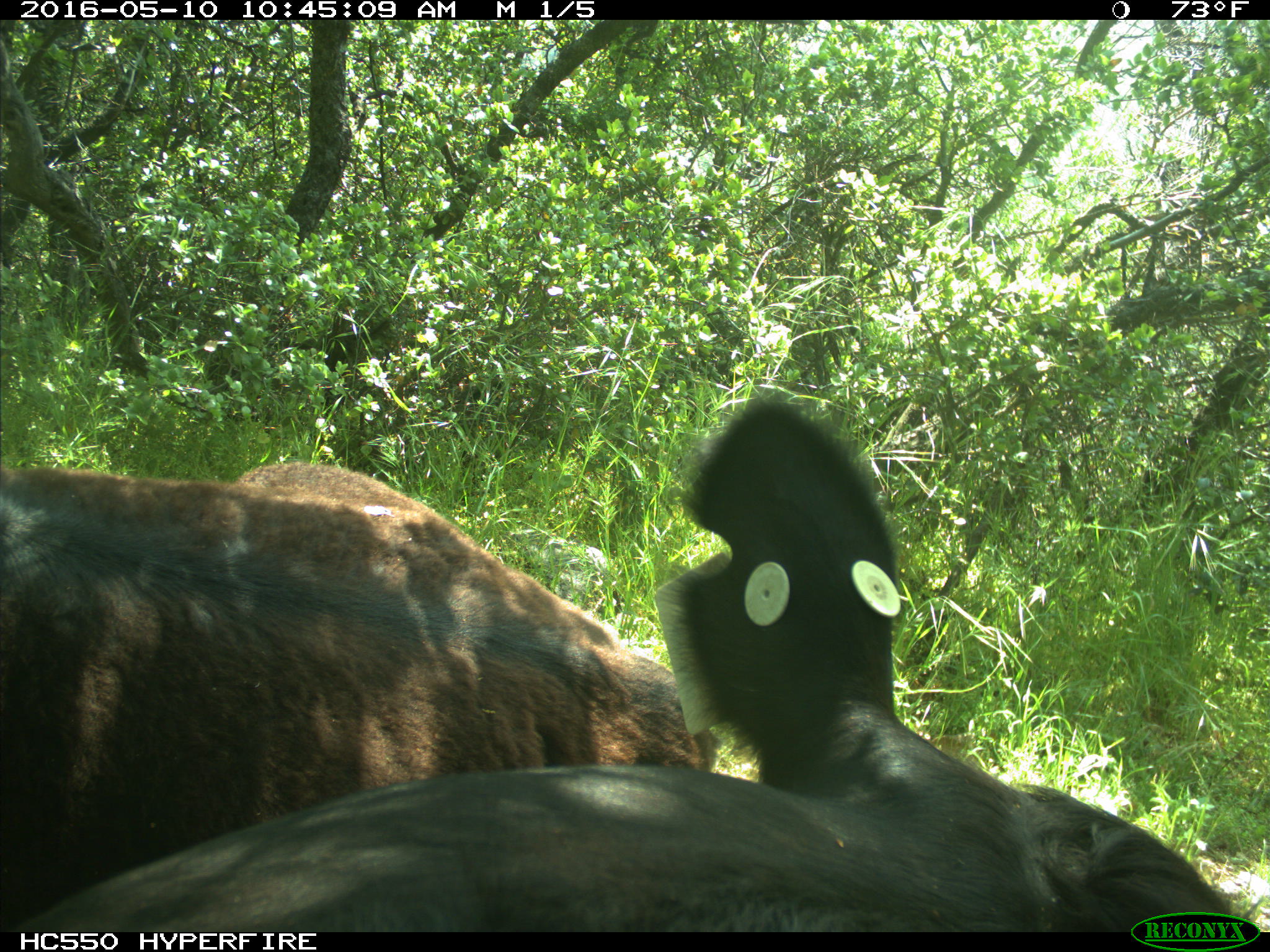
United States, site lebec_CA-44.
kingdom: Animalia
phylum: Chordata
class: Mammalia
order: Artiodactyla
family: Bovidae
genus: Bos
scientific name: Bos taurus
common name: domestic cow